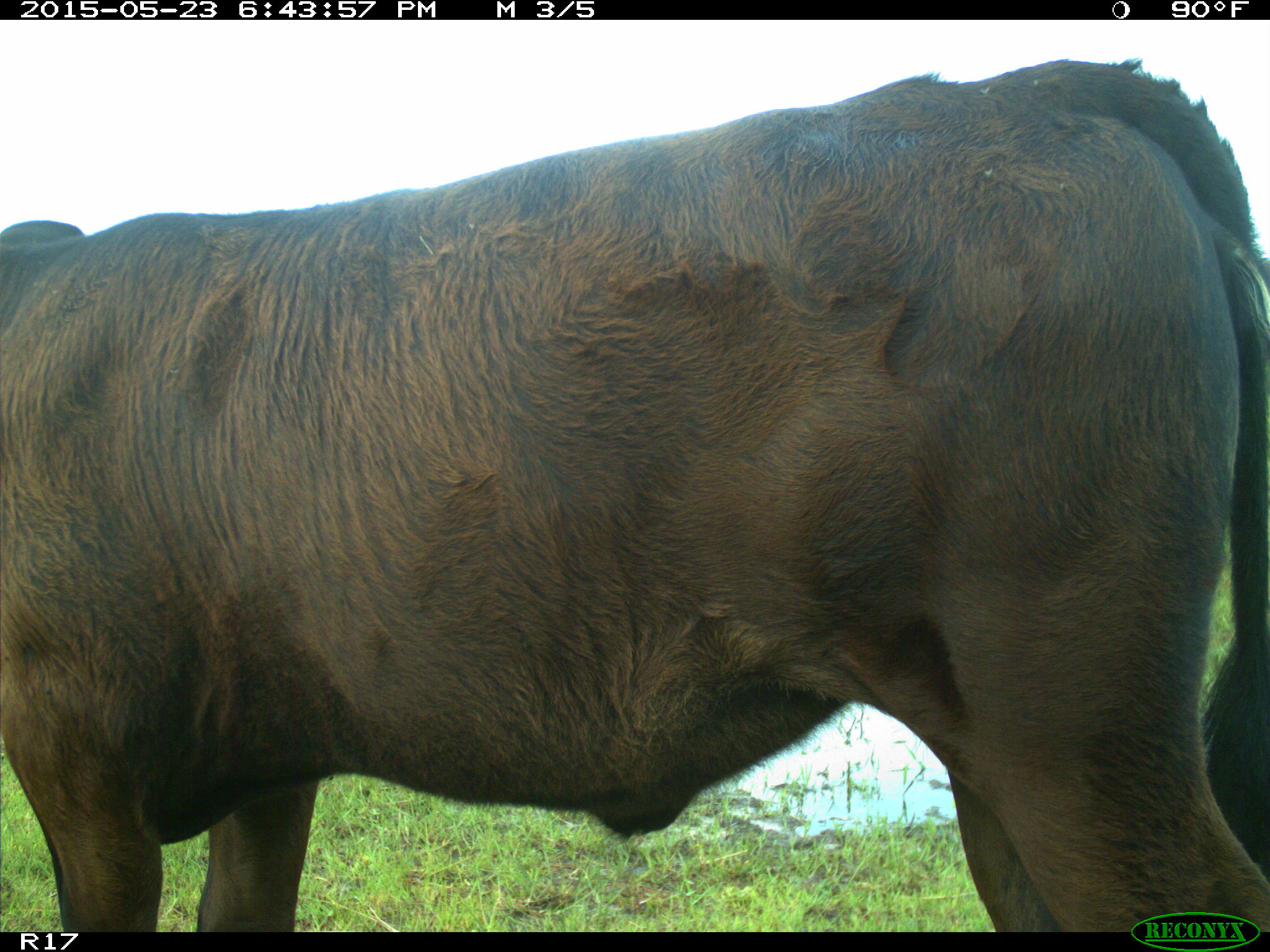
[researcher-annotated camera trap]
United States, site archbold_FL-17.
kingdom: Animalia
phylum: Chordata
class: Mammalia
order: Artiodactyla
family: Bovidae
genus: Bos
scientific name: Bos taurus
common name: domestic cow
Bos taurus (domestic cow).